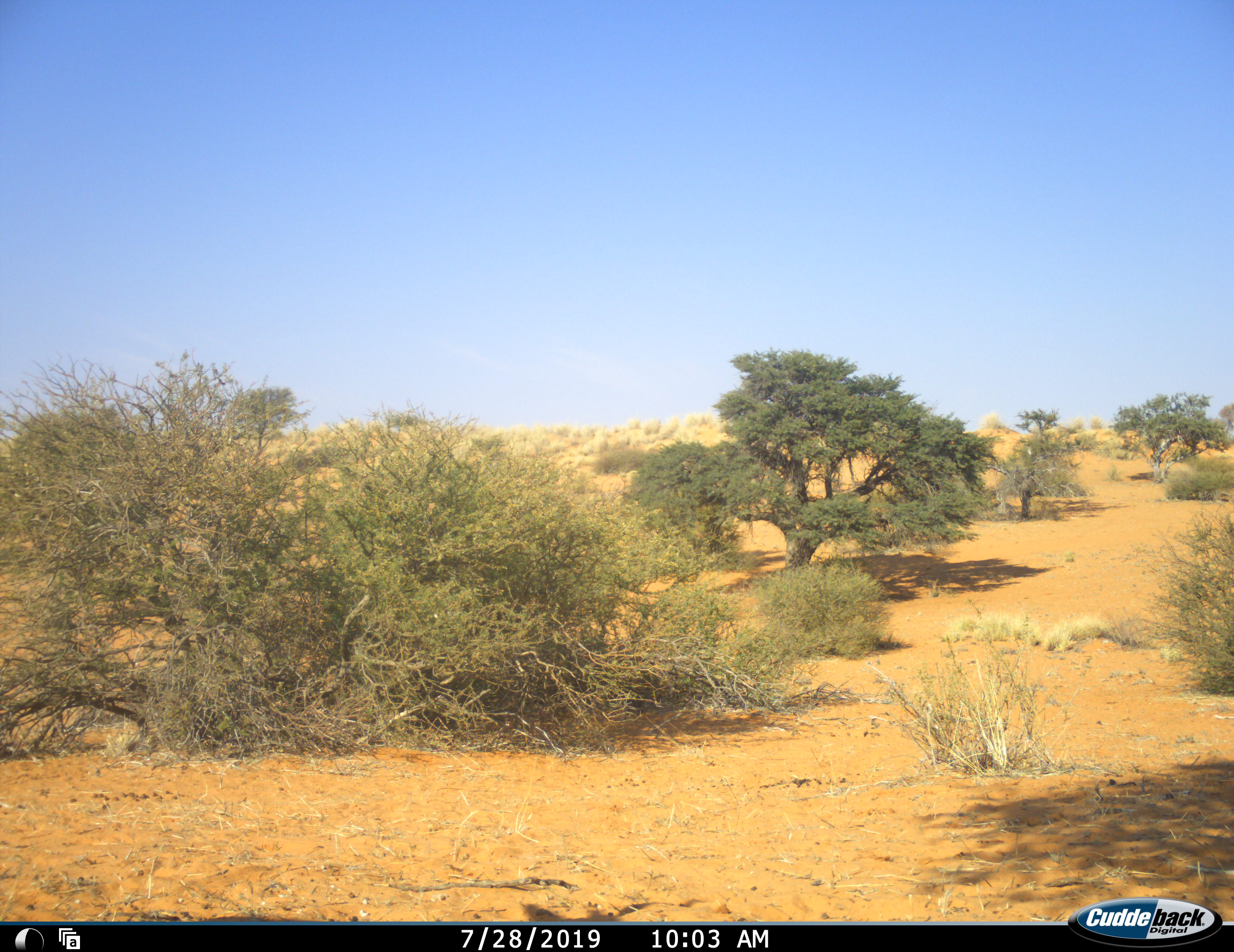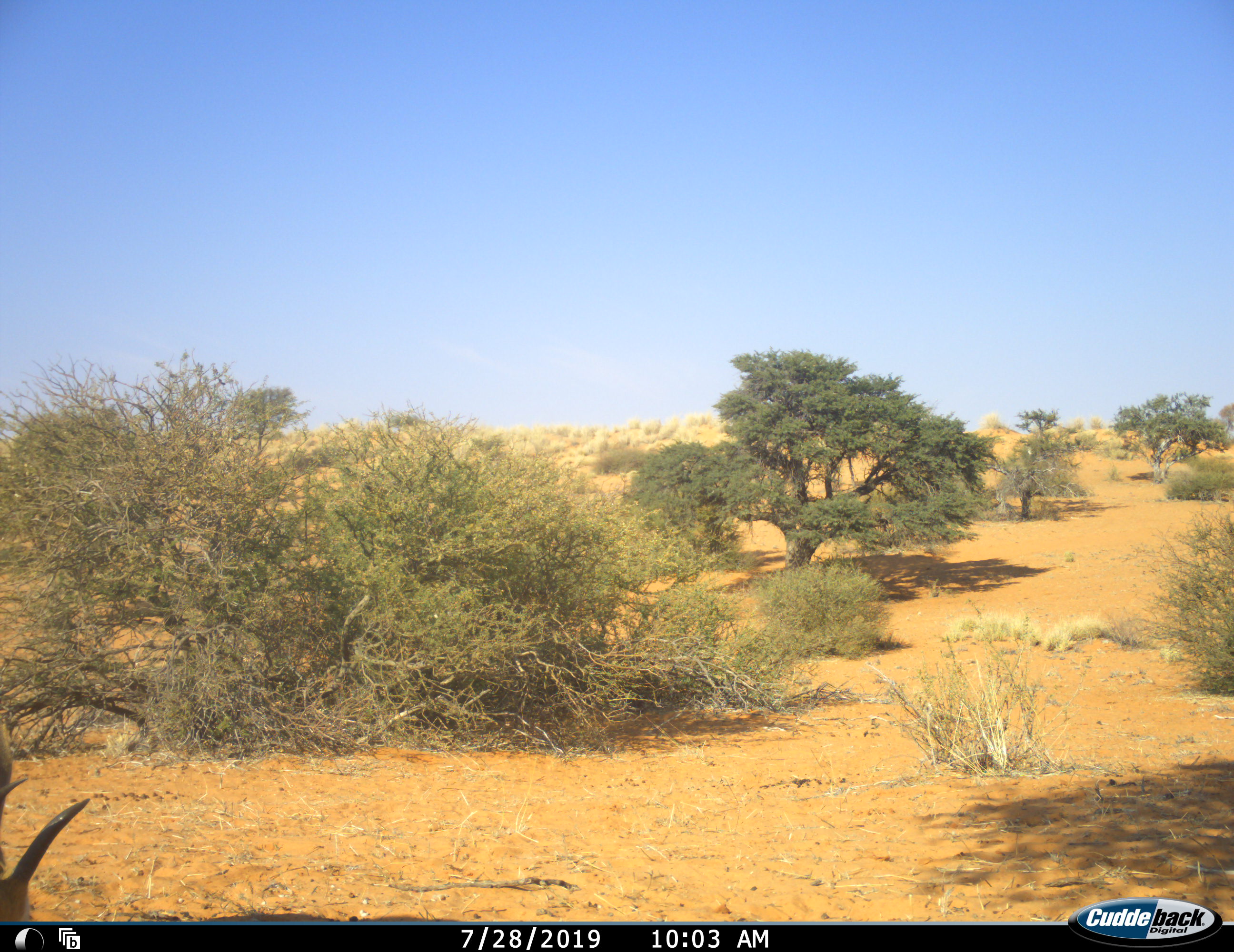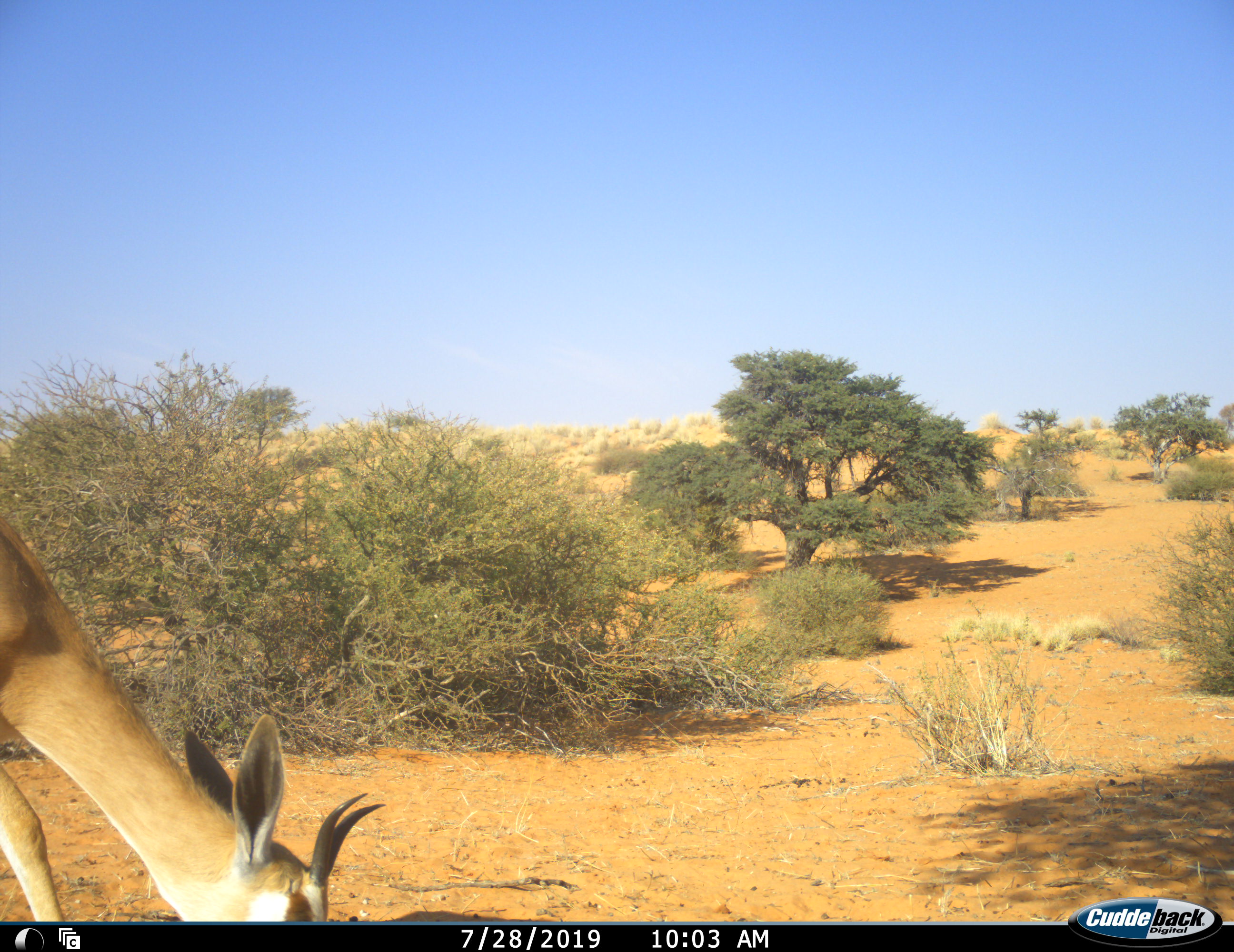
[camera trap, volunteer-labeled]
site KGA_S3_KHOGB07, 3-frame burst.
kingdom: Animalia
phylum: Chordata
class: Mammalia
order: Artiodactyla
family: Bovidae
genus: Antidorcas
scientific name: Antidorcas marsupialis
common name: springbok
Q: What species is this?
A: Springbok (Antidorcas marsupialis).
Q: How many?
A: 1.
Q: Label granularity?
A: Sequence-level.